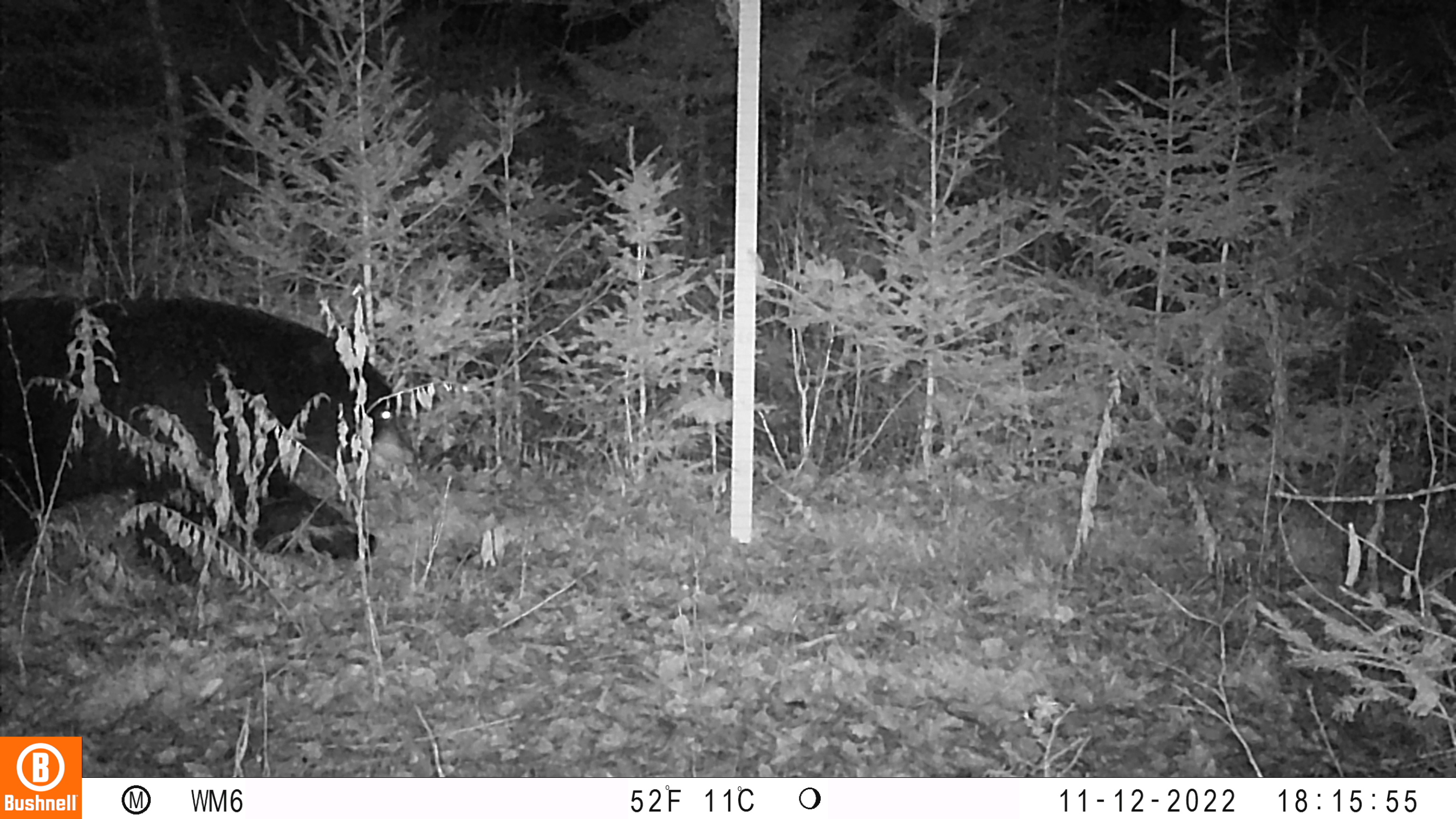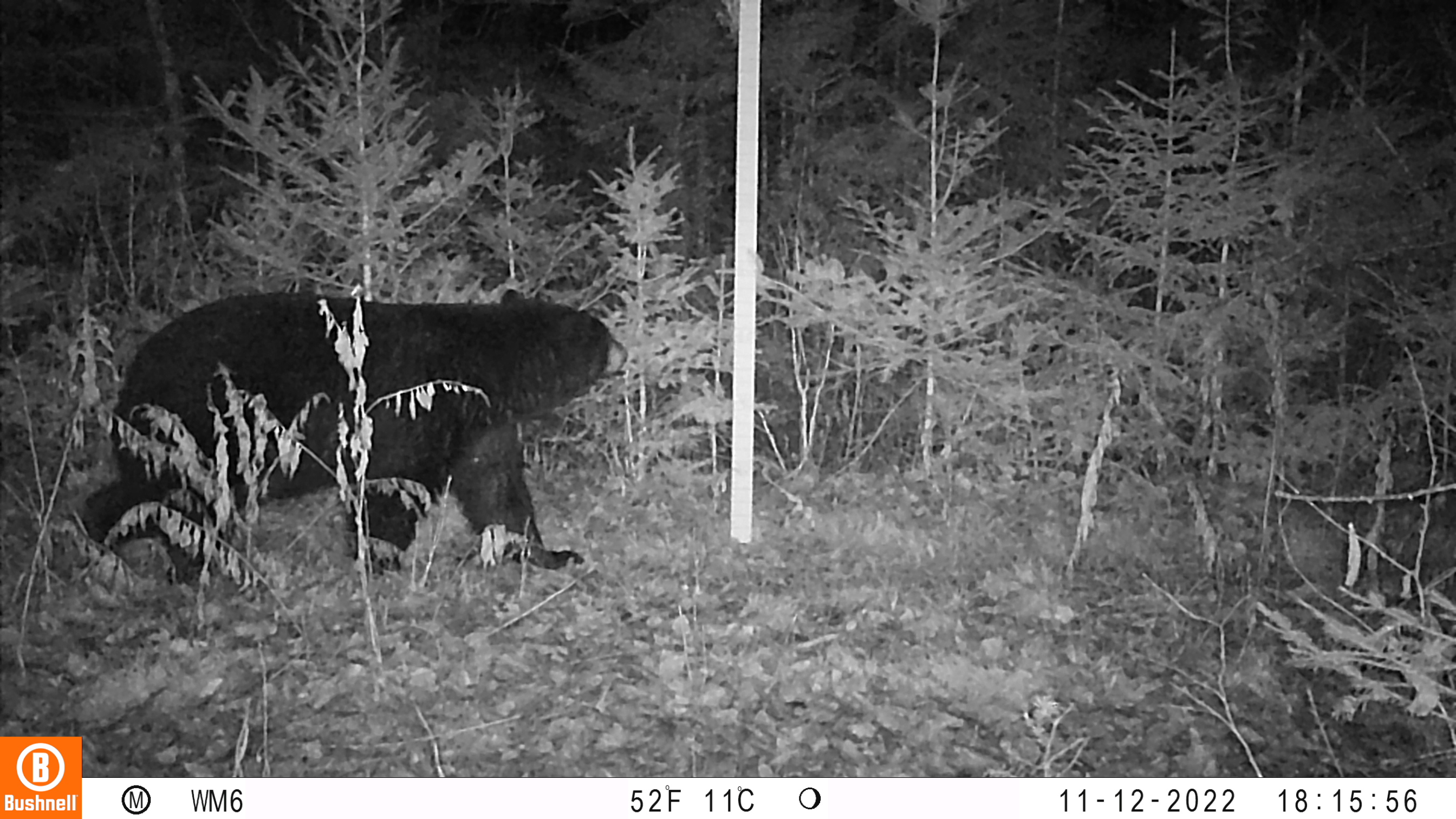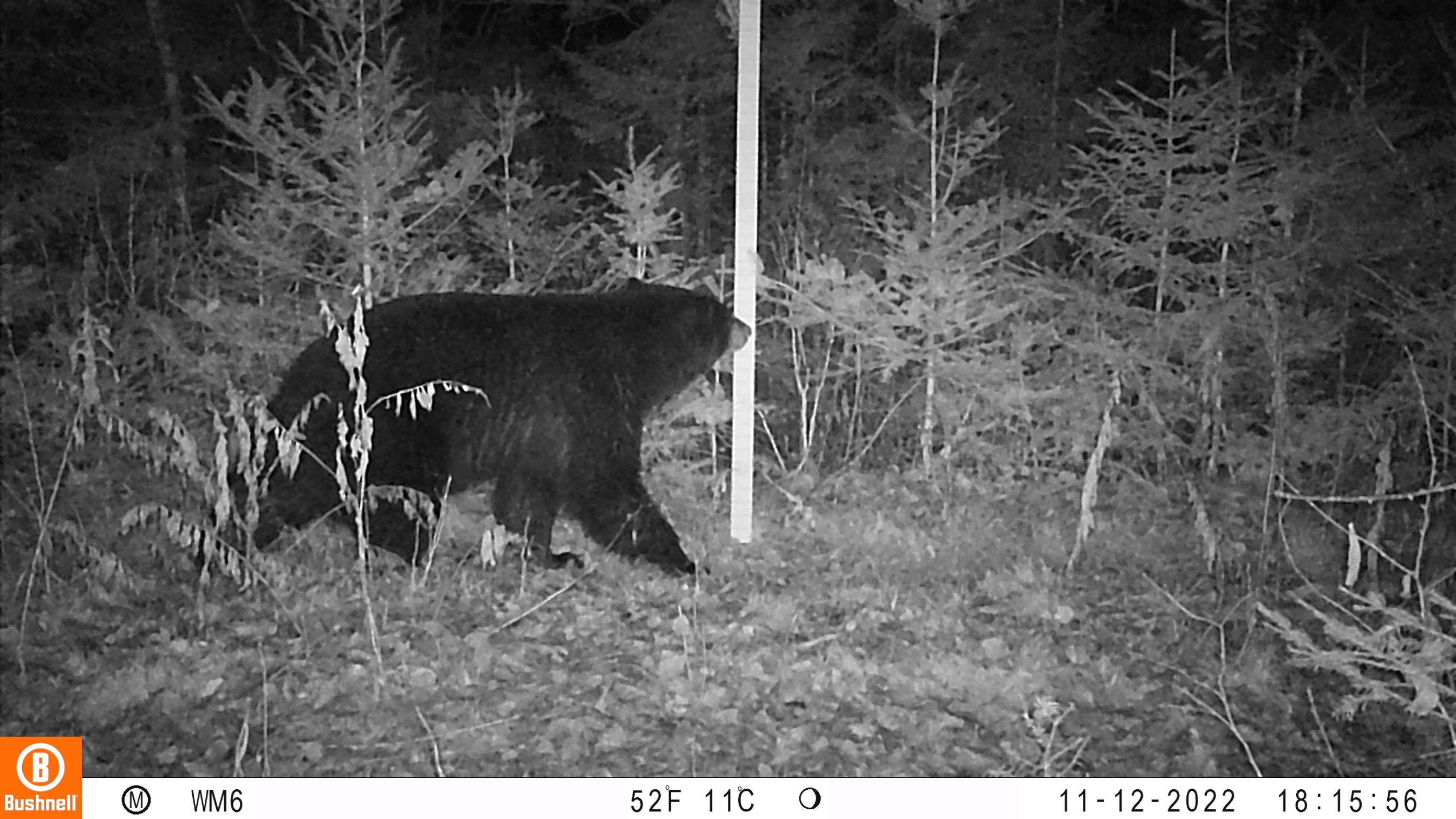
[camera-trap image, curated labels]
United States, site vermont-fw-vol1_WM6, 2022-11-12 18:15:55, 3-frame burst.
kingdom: Animalia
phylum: Chordata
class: Mammalia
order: Carnivora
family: Ursidae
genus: Ursus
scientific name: Ursus americanus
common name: black bear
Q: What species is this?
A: Black bear (Ursus americanus).